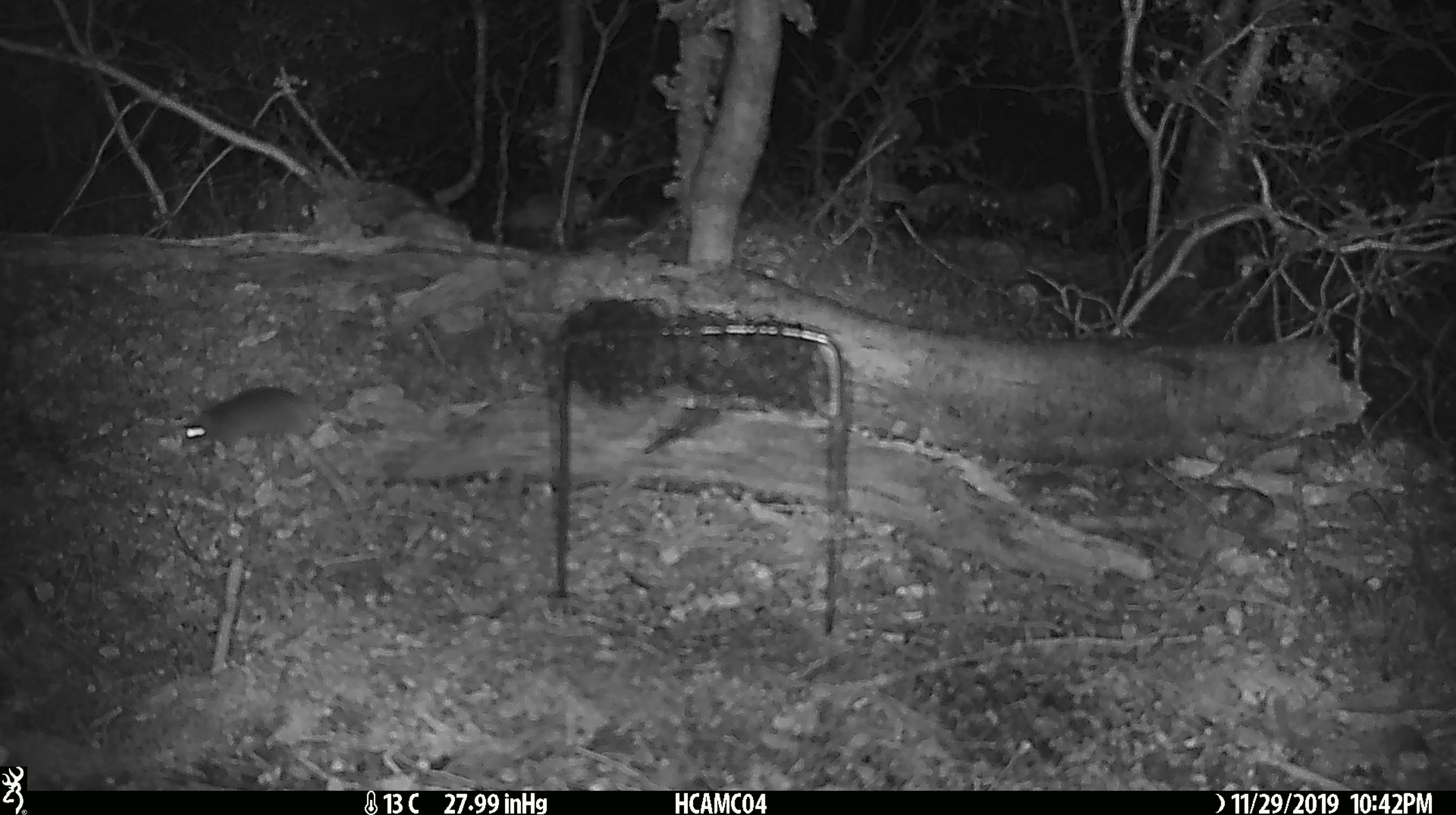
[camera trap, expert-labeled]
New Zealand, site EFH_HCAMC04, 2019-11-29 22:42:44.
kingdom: Animalia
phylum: Chordata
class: Mammalia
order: Rodentia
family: Muridae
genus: Mus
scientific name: Mus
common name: mouse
Mouse (Mus).